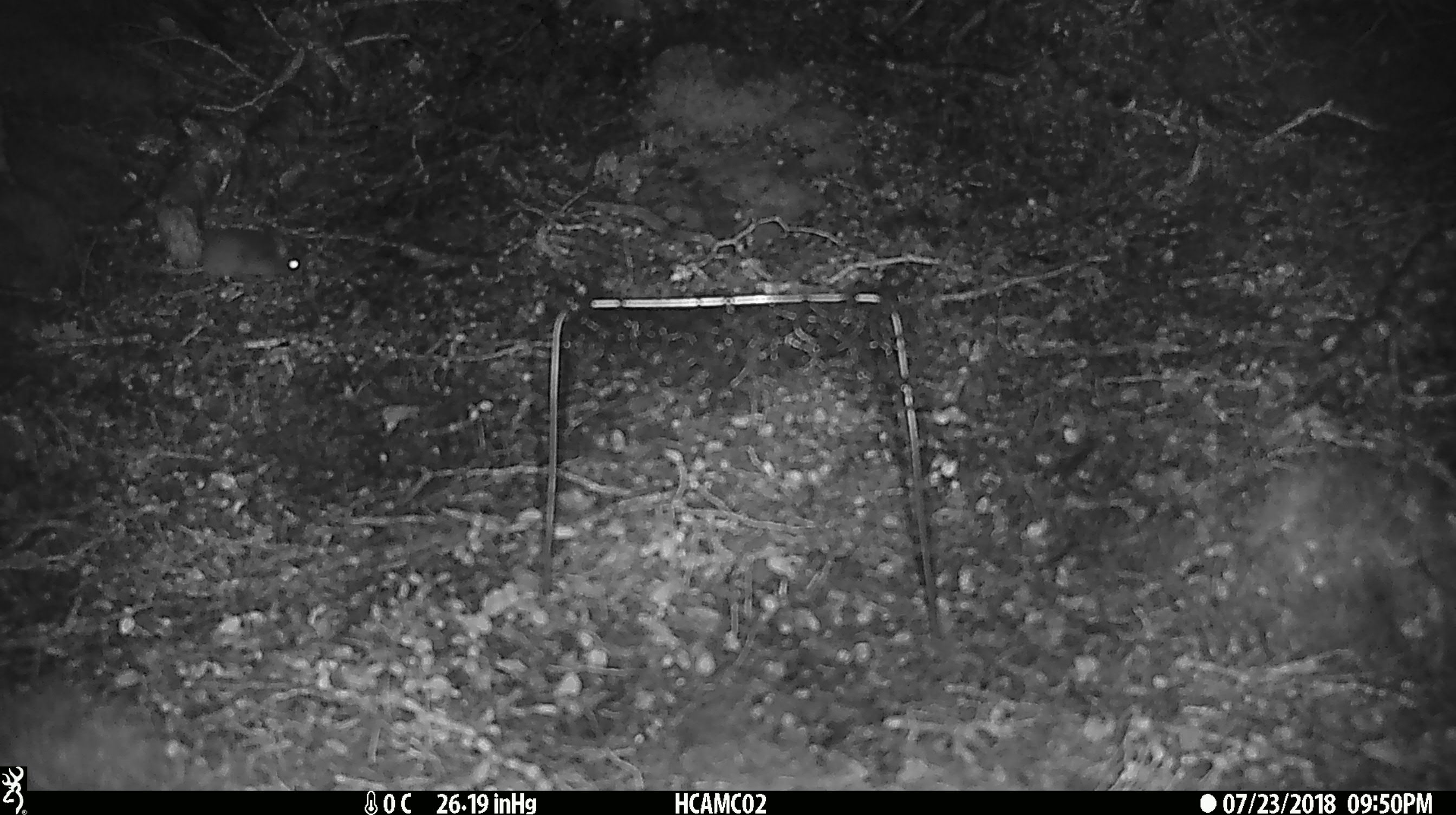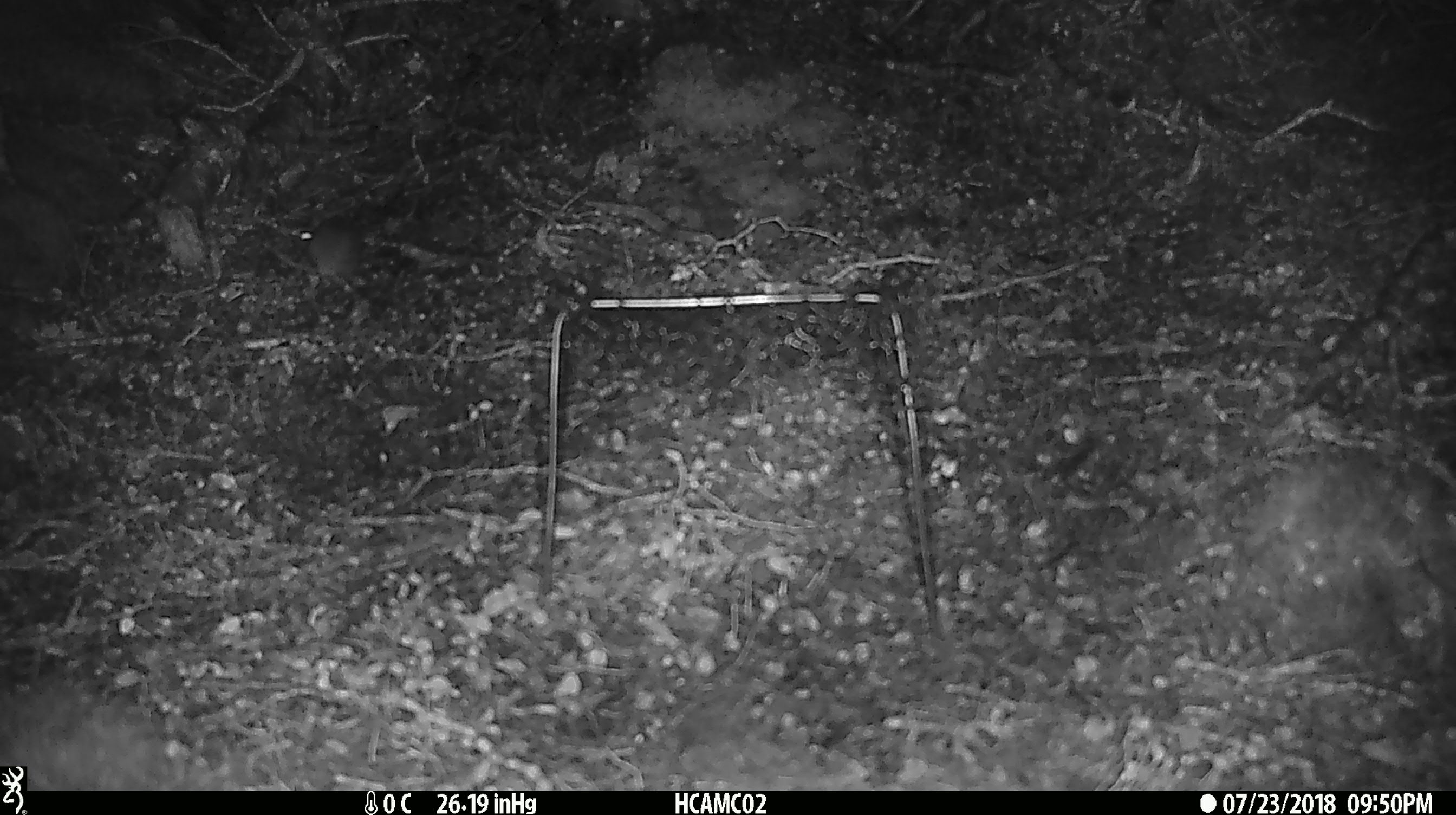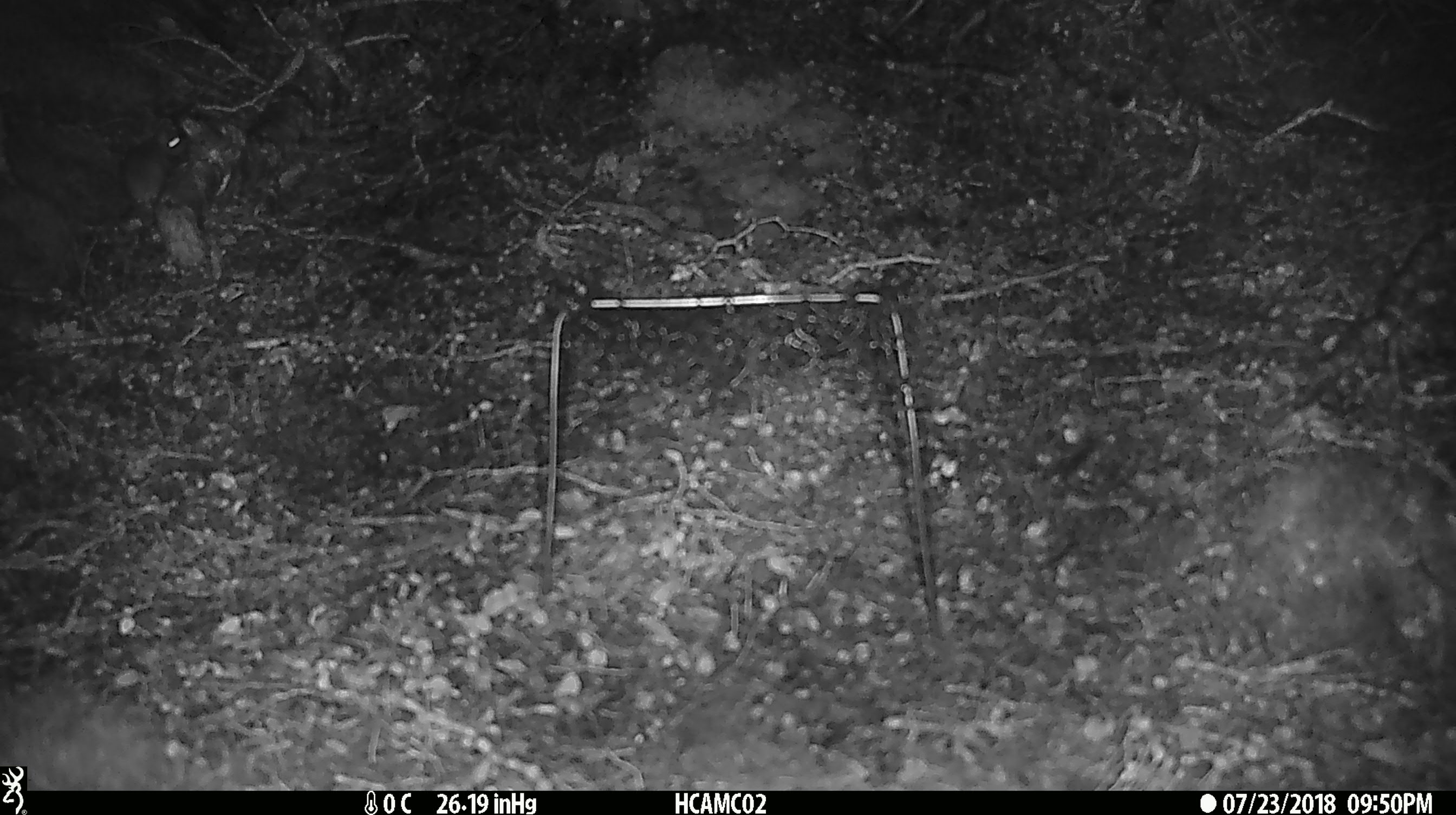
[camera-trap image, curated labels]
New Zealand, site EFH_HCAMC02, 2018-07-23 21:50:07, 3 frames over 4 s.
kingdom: Animalia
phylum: Chordata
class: Mammalia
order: Rodentia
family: Muridae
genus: Mus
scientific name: Mus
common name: mouse